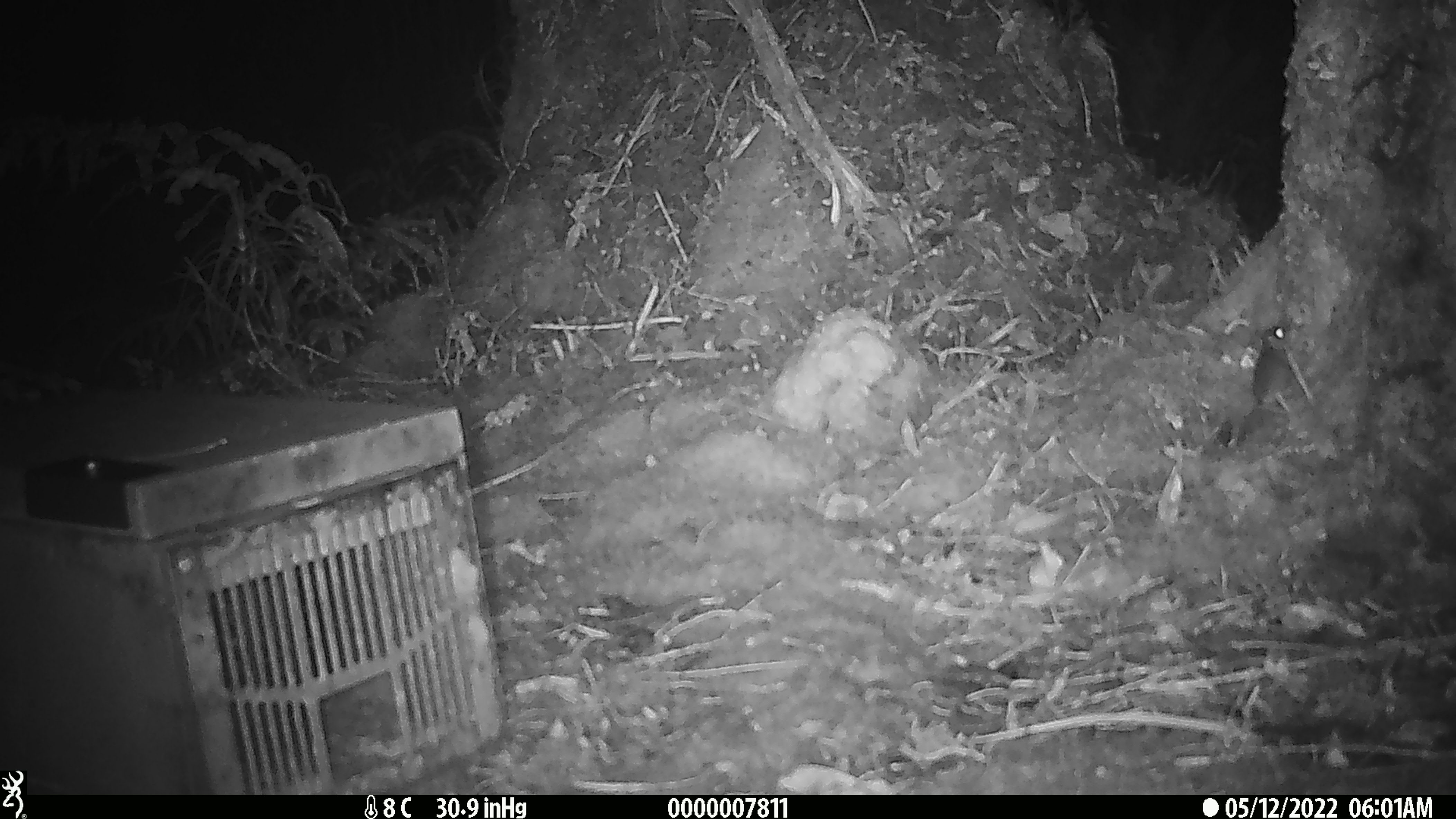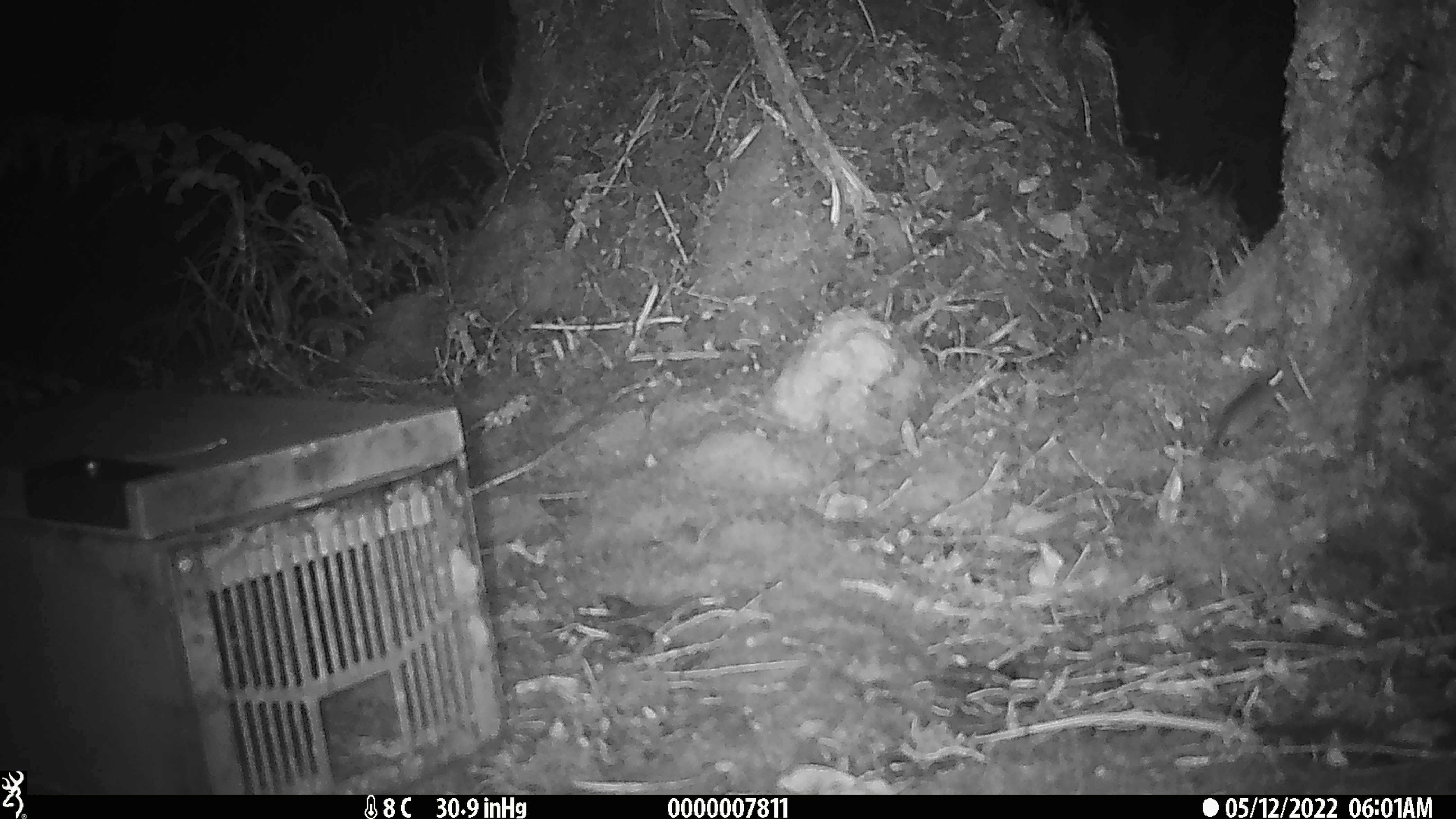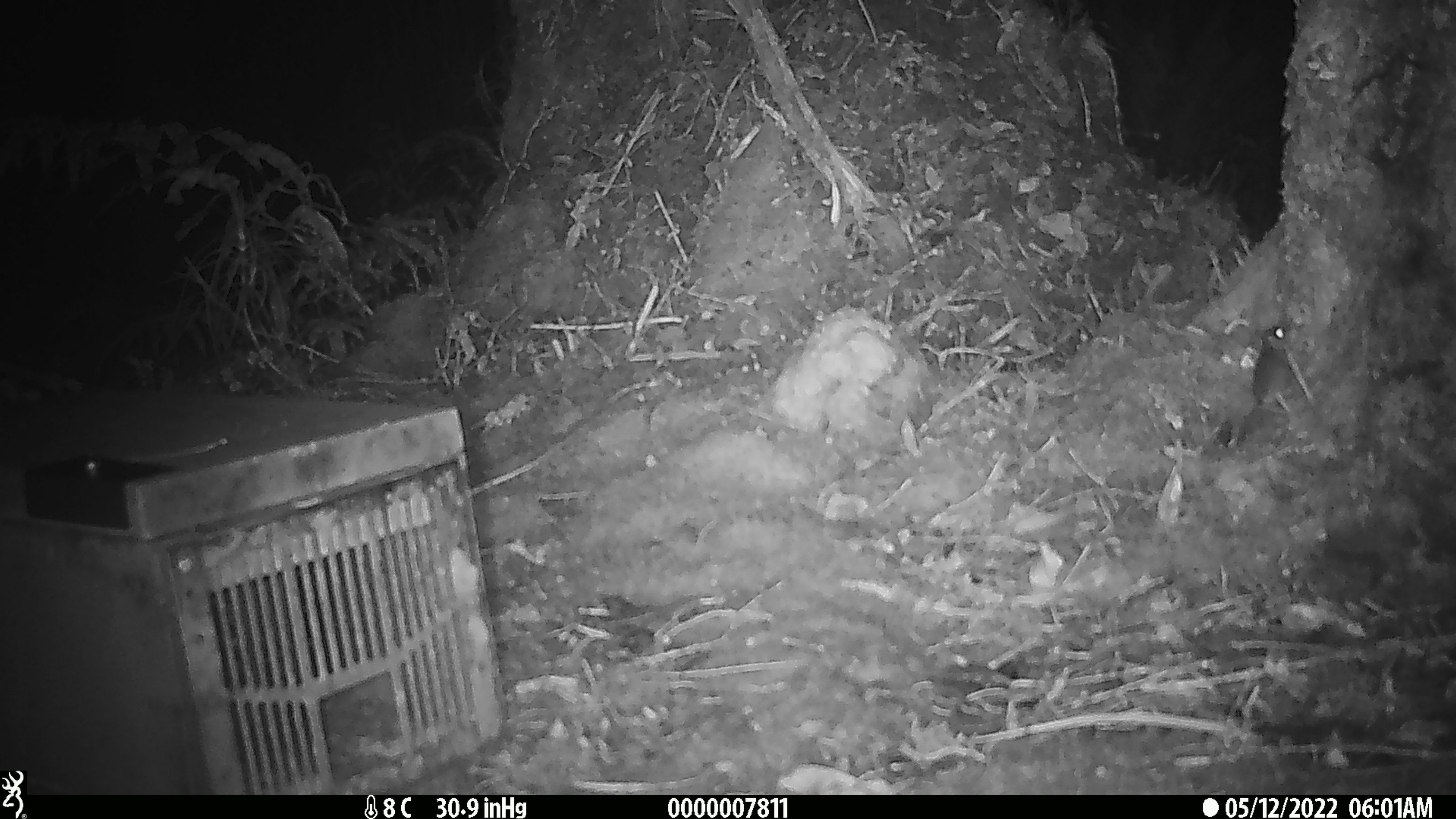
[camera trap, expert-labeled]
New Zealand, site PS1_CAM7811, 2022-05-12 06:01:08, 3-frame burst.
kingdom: Animalia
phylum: Chordata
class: Mammalia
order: Rodentia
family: Muridae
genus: Mus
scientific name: Mus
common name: mouse